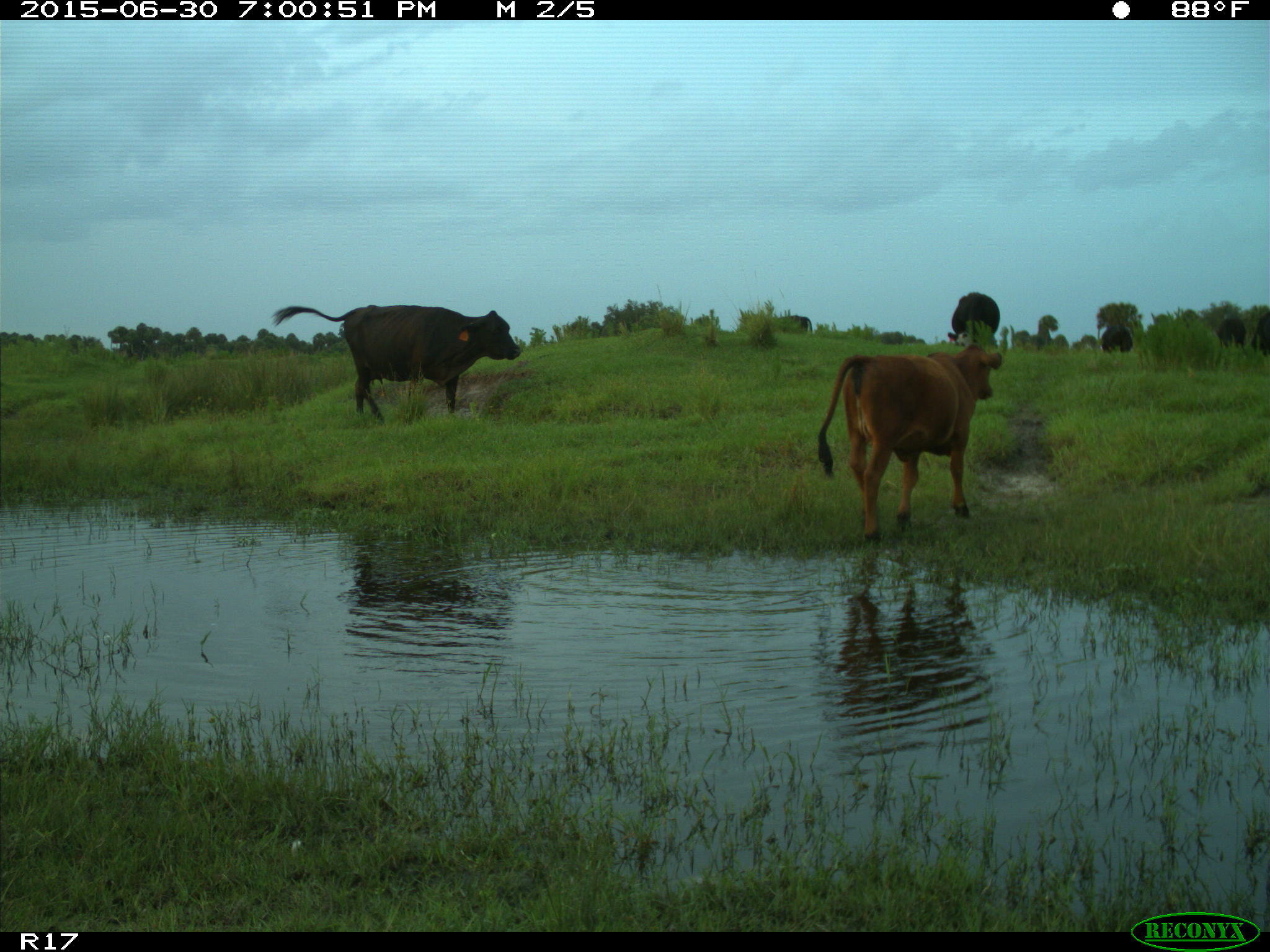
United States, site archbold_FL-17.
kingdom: Animalia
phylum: Chordata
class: Mammalia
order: Artiodactyla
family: Bovidae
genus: Bos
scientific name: Bos taurus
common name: domestic cow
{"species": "Bos taurus (domestic cow)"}